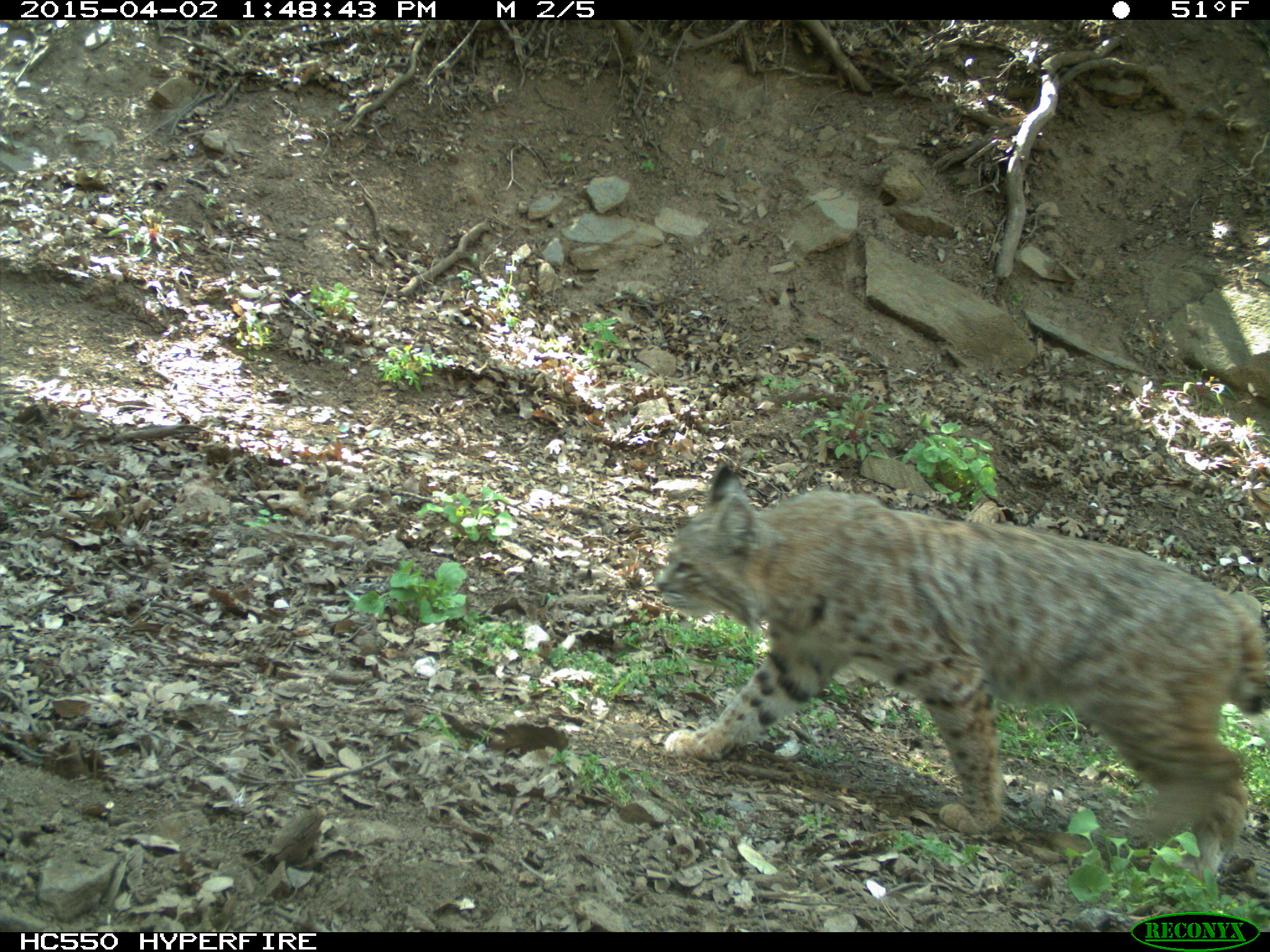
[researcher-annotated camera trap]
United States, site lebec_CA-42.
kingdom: Animalia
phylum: Chordata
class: Mammalia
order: Carnivora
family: Felidae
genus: Lynx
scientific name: Lynx rufus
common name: bobcat